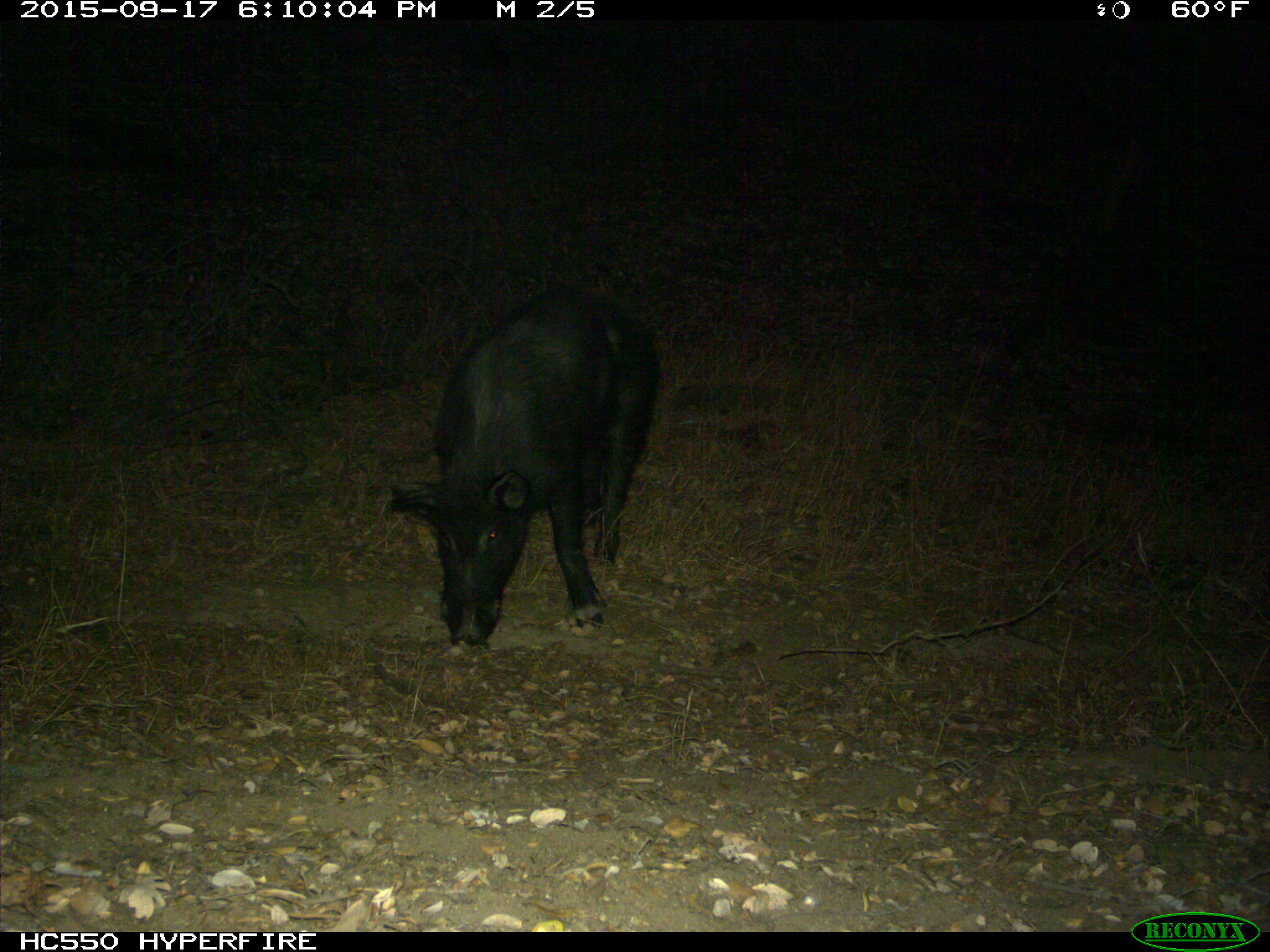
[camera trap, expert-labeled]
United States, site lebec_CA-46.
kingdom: Animalia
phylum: Chordata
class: Mammalia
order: Artiodactyla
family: Suidae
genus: Sus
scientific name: Sus scrofa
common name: wild boar